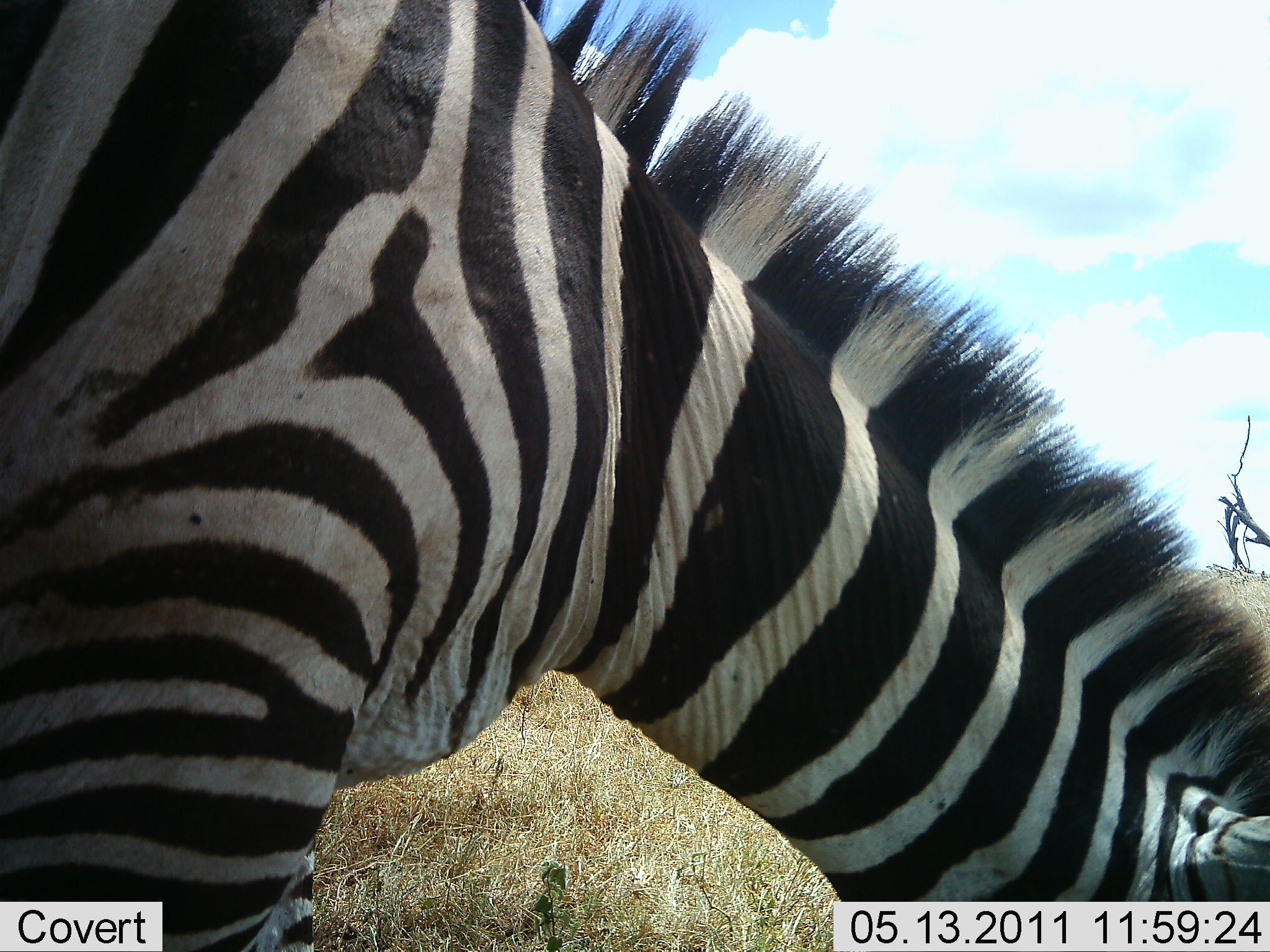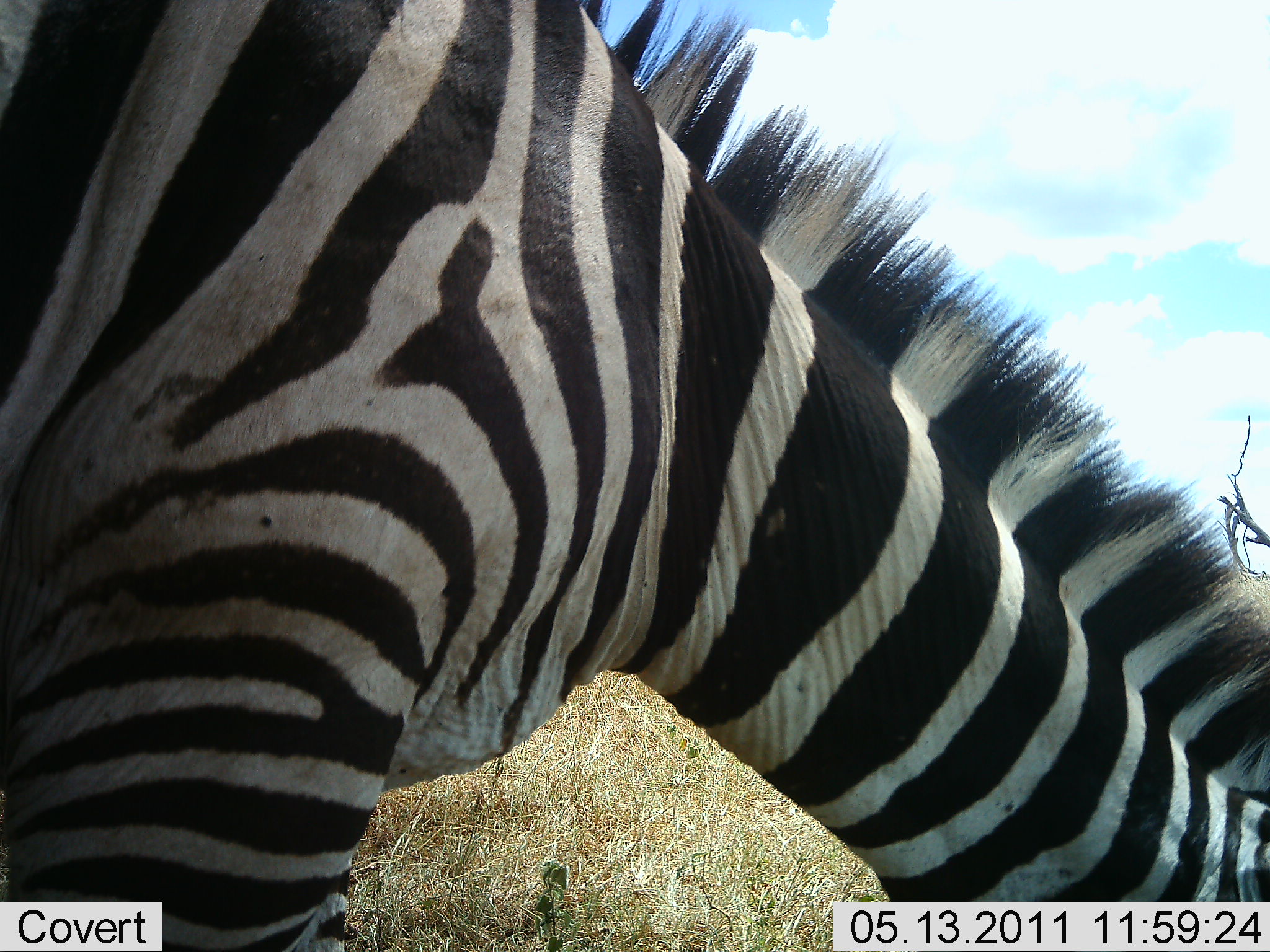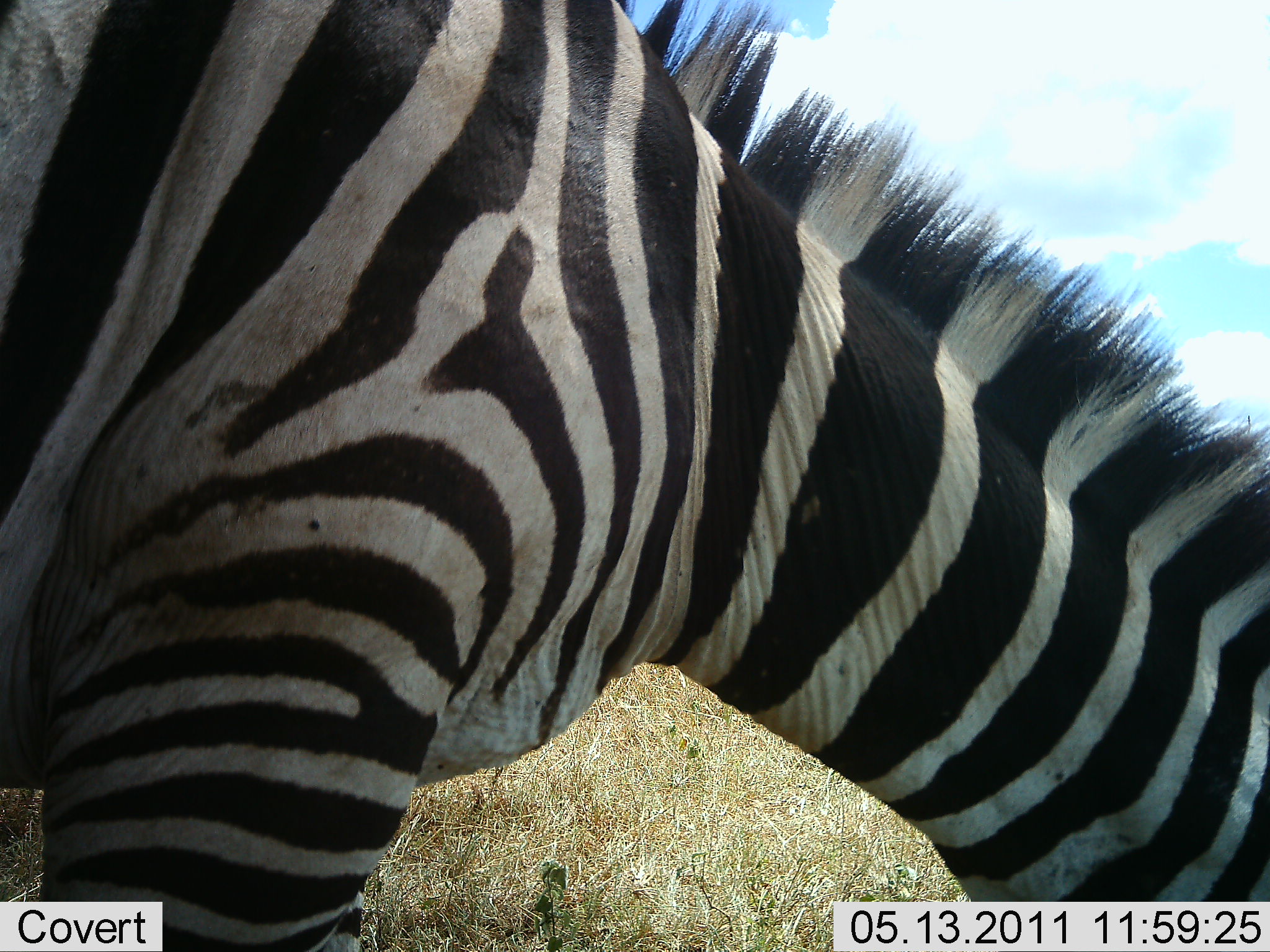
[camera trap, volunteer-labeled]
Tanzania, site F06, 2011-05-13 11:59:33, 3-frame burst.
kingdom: Animalia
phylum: Chordata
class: Mammalia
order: Perissodactyla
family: Equidae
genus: Equus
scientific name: Equus quagga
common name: plains zebra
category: zebra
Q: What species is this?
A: Zebra (plains zebra) (Equus quagga).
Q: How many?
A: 1.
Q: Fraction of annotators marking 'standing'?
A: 36%.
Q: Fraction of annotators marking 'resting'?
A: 0%.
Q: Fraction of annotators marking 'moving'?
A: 0%.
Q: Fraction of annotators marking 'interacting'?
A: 0%.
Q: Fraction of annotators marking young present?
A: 0%.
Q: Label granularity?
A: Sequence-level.